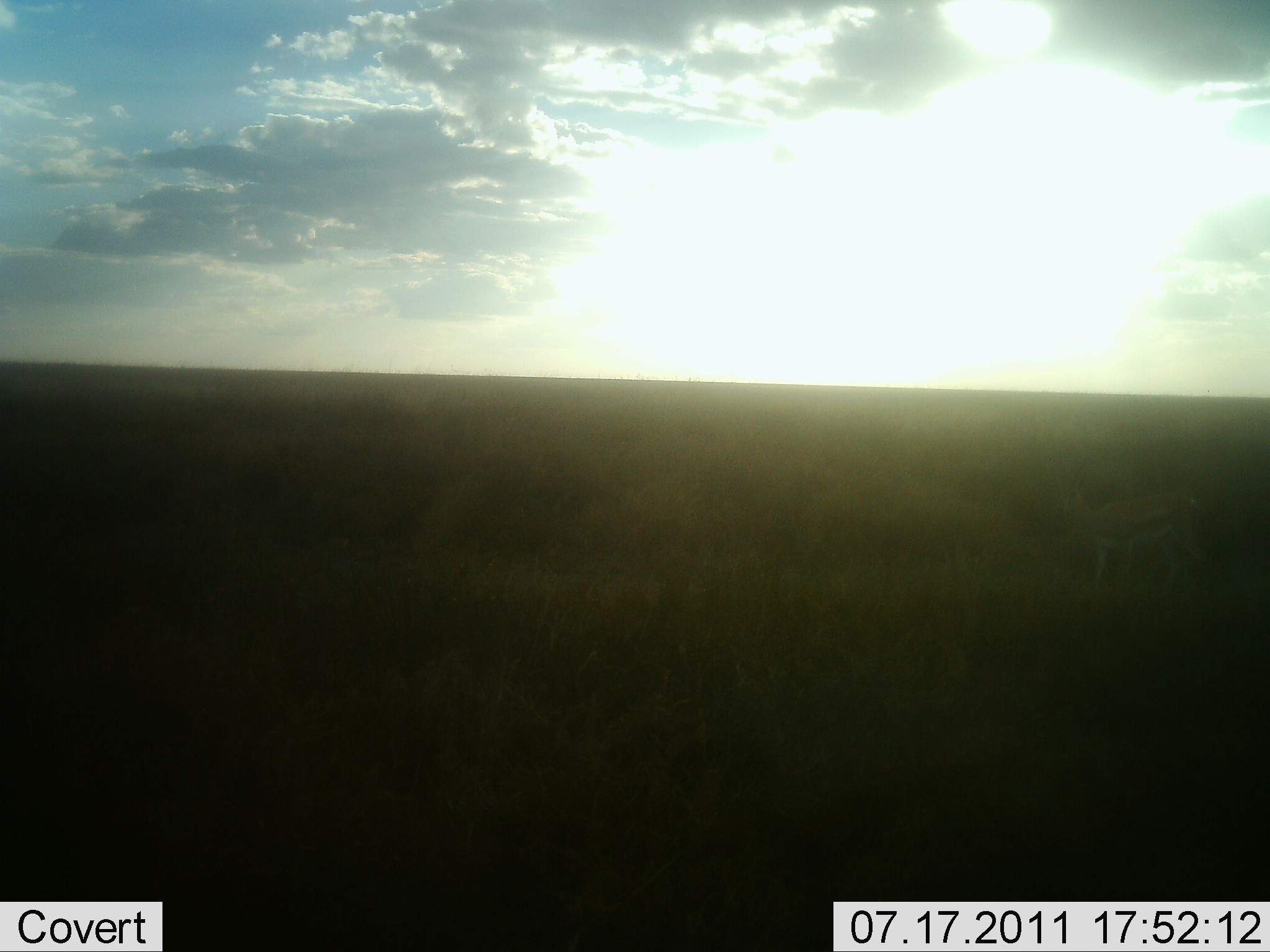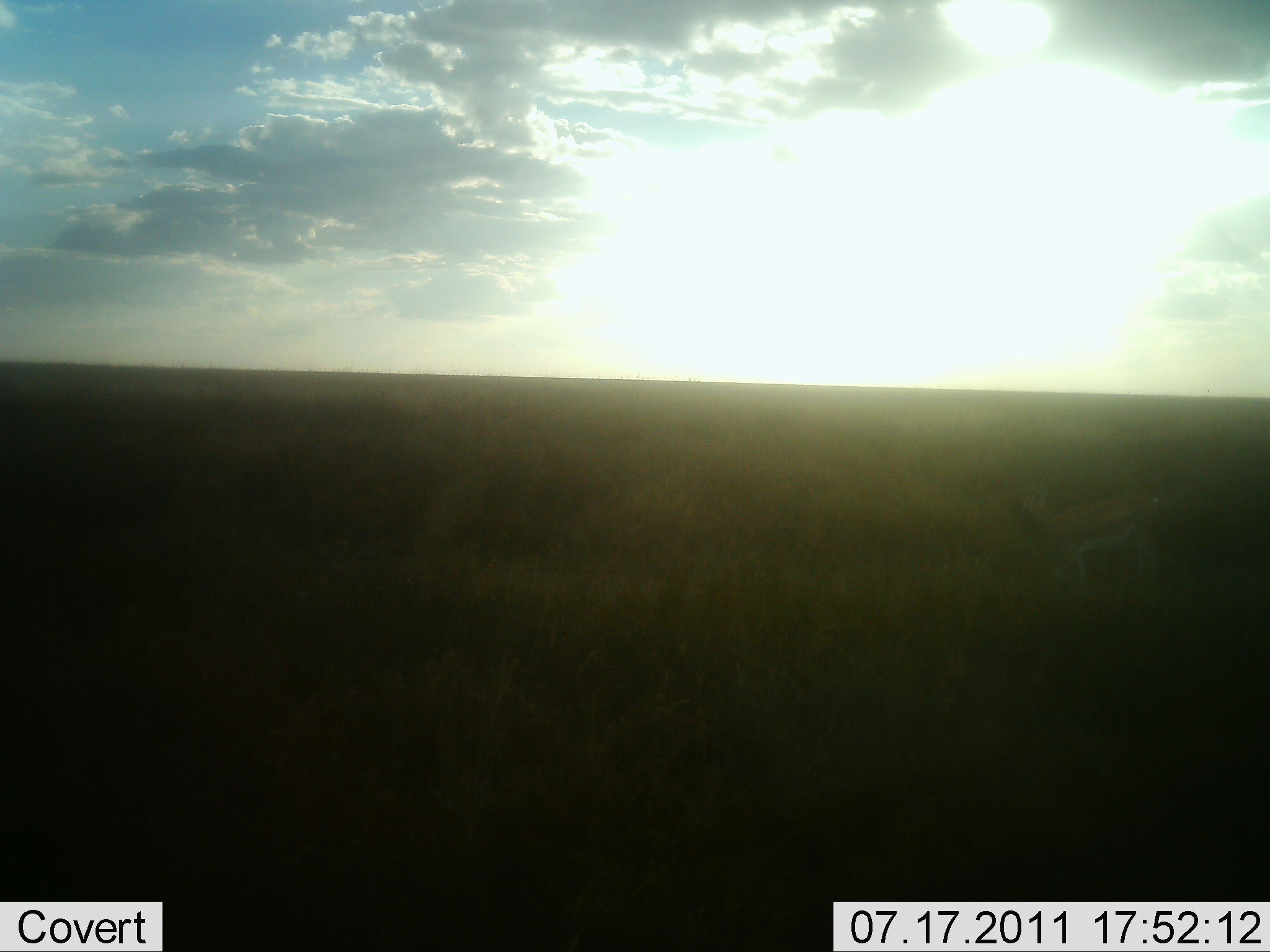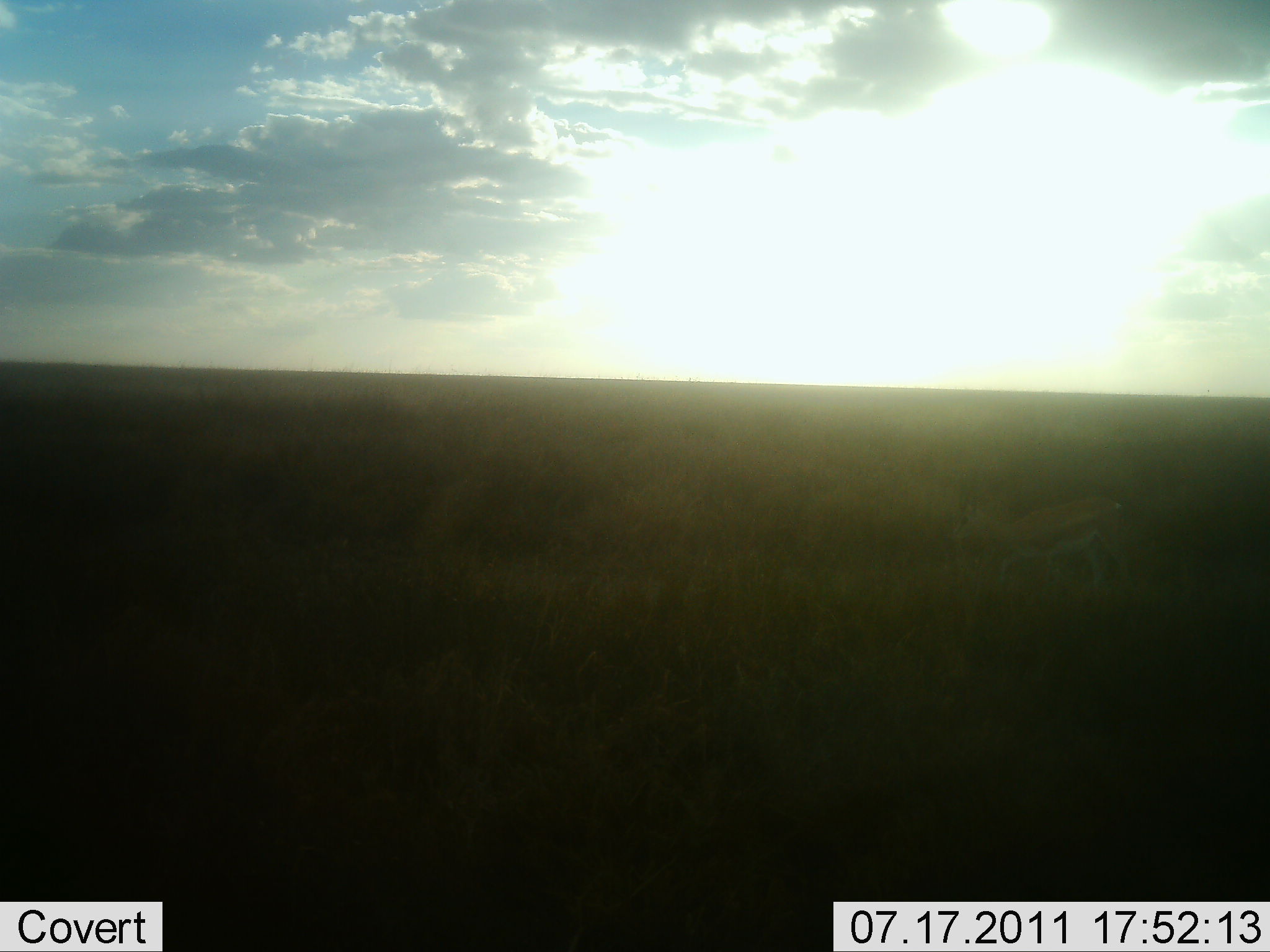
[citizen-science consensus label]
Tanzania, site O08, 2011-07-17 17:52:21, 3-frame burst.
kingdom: Animalia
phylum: Chordata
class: Mammalia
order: Artiodactyla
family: Bovidae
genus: Eudorcas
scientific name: Eudorcas thomsonii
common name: thomson's gazelle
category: gazellethomsons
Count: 1.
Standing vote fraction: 10%.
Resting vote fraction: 0%.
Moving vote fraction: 90%.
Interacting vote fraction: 0%.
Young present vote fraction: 0%.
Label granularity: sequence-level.